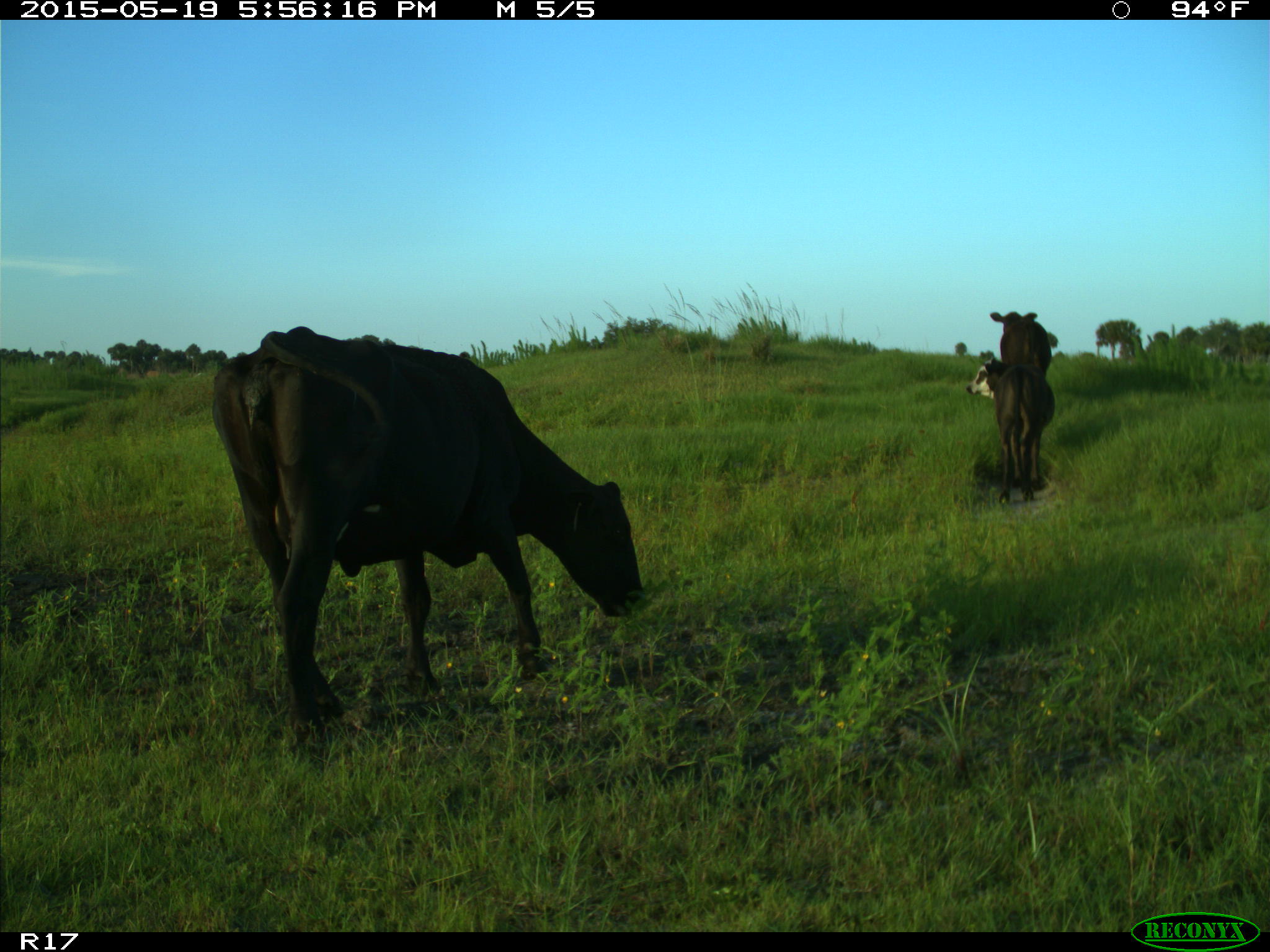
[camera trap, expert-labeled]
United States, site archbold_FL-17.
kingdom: Animalia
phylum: Chordata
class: Mammalia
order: Artiodactyla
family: Bovidae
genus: Bos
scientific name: Bos taurus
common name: domestic cow